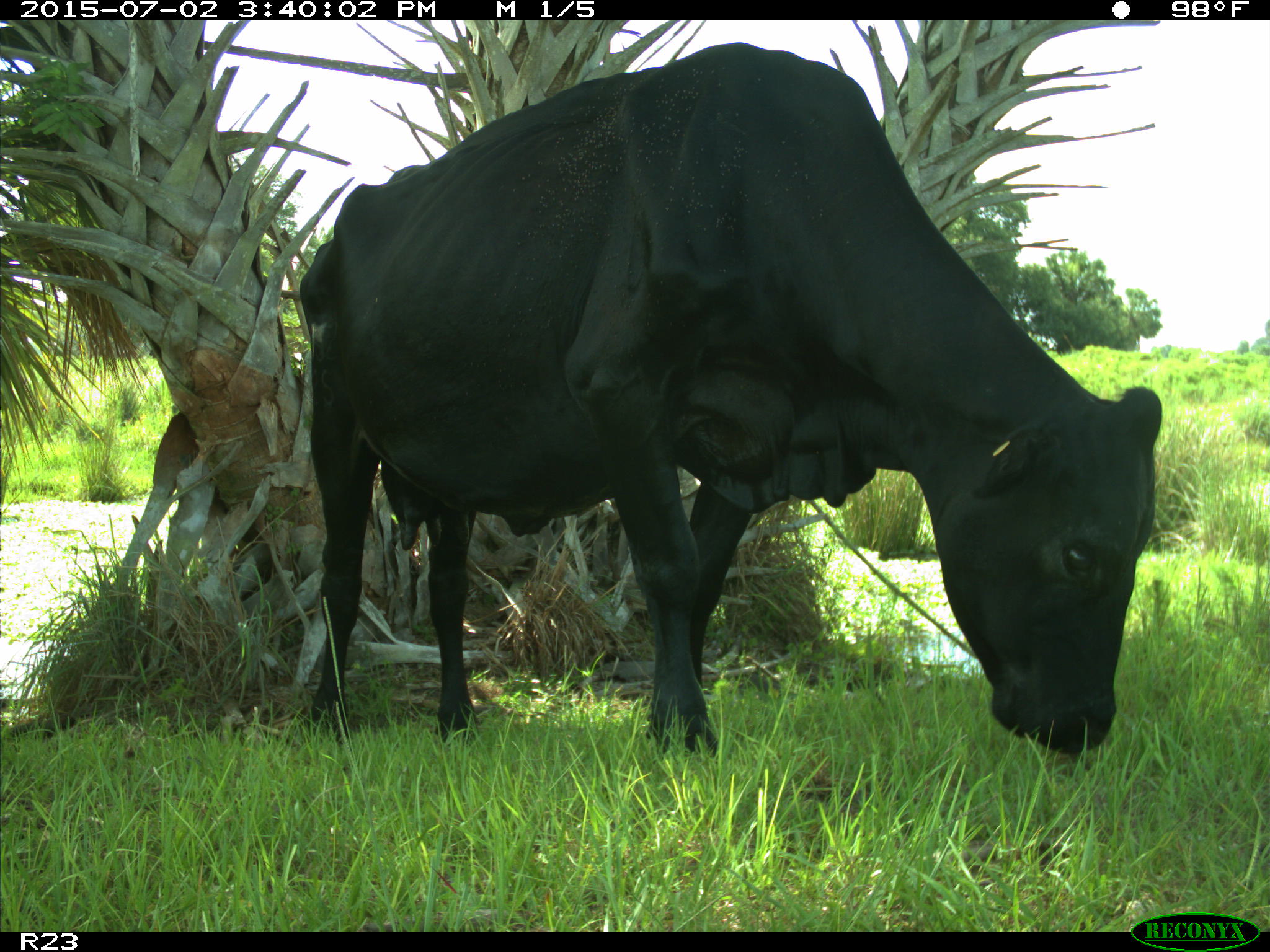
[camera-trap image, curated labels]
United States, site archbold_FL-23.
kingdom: Animalia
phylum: Chordata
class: Mammalia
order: Artiodactyla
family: Bovidae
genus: Bos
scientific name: Bos taurus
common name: domestic cow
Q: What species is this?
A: Bos taurus (domestic cow).